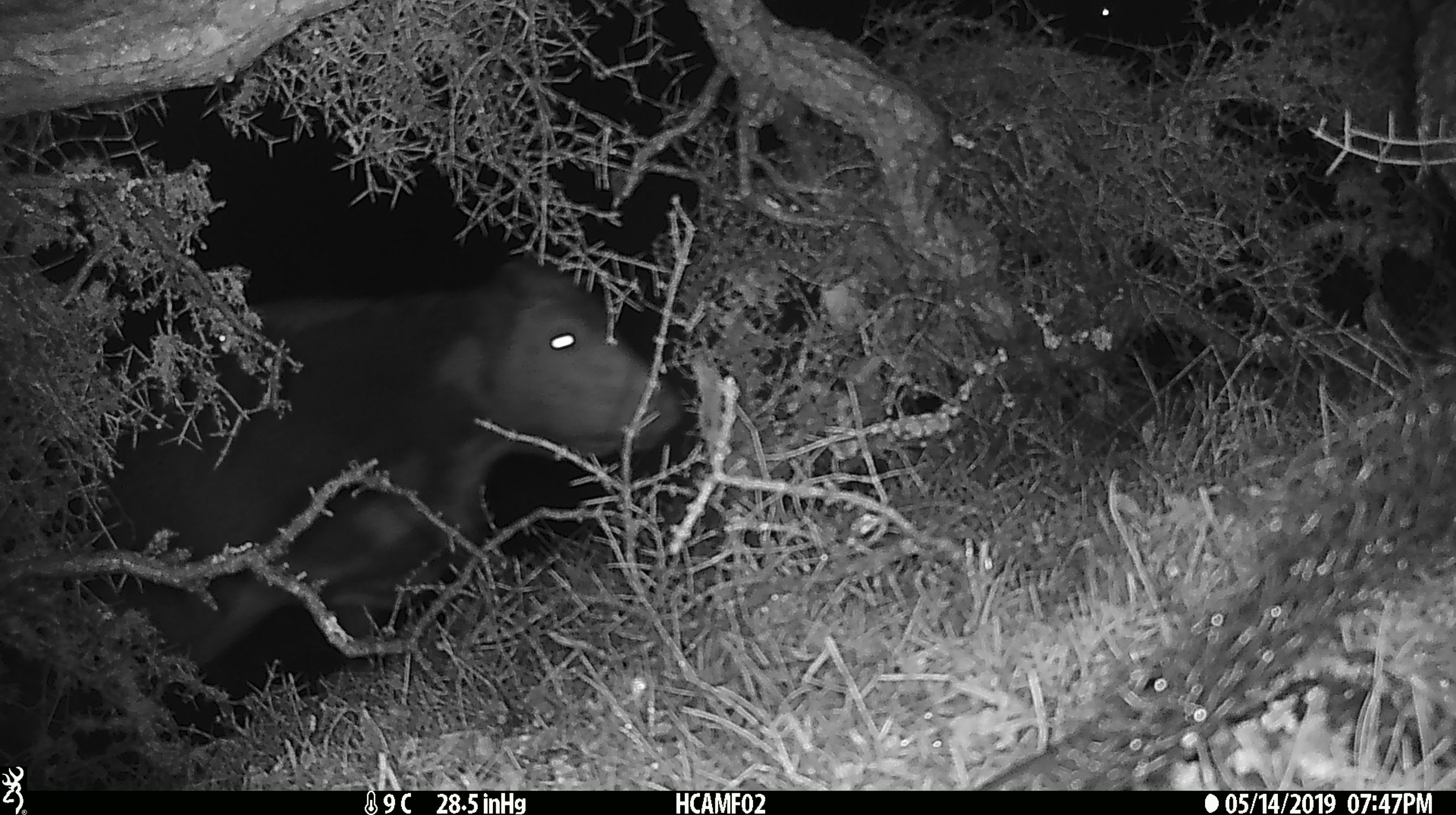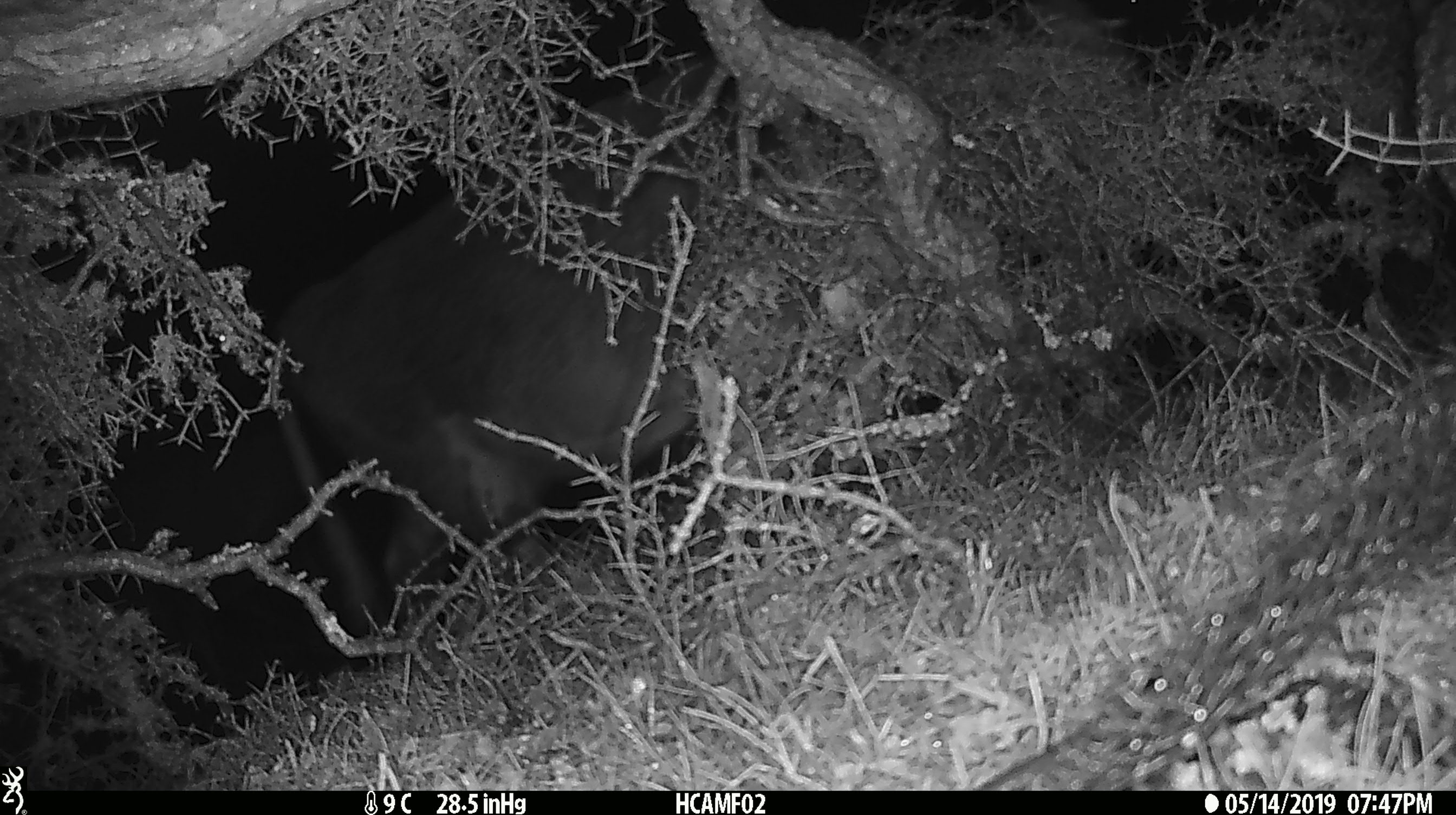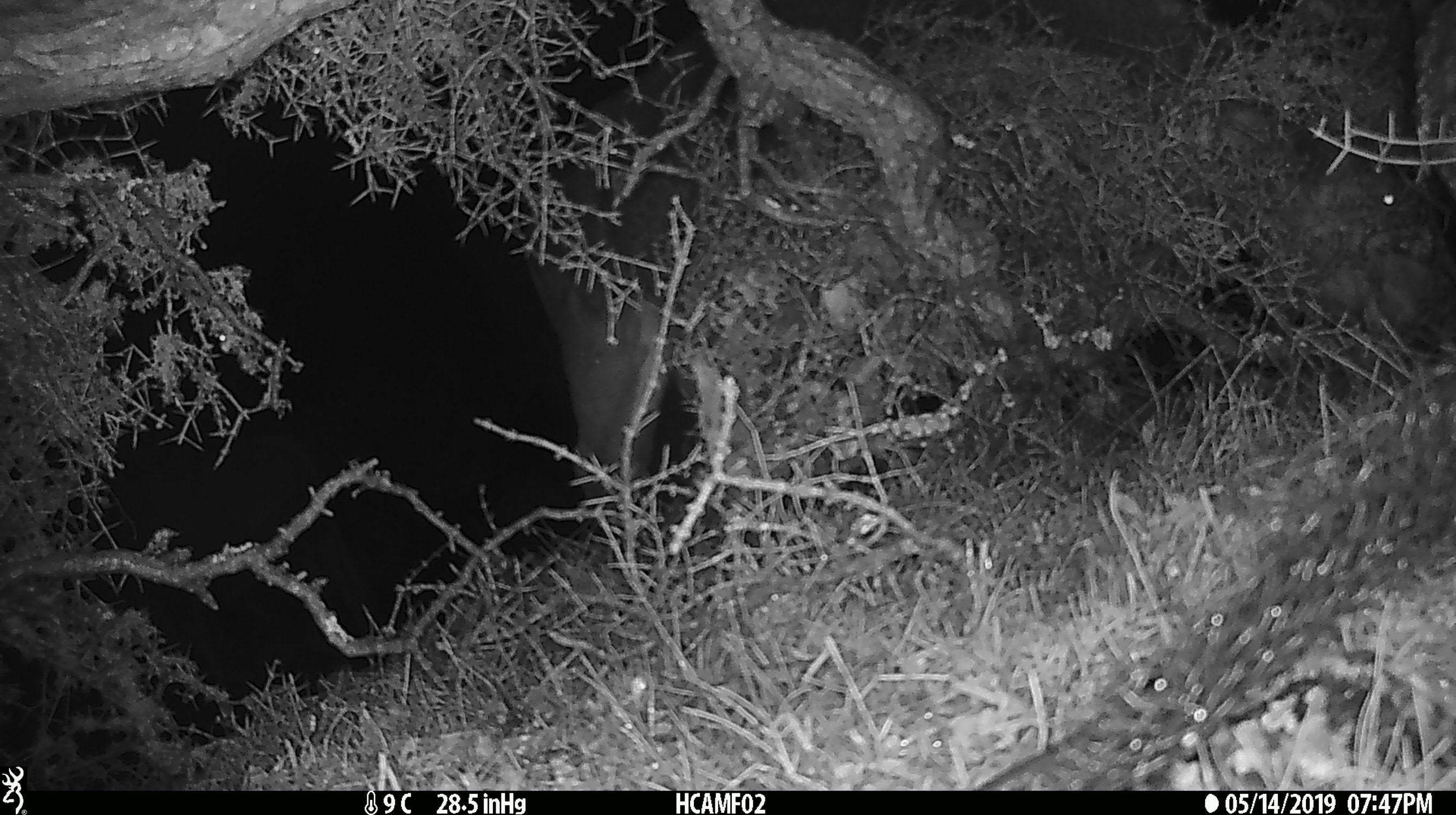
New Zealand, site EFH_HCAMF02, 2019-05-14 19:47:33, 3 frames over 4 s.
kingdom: Animalia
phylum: Chordata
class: Mammalia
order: Artiodactyla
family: Bovidae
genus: Bos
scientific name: Bos taurus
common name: domestic cow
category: cow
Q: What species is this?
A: Cow (domestic cow) (Bos taurus).